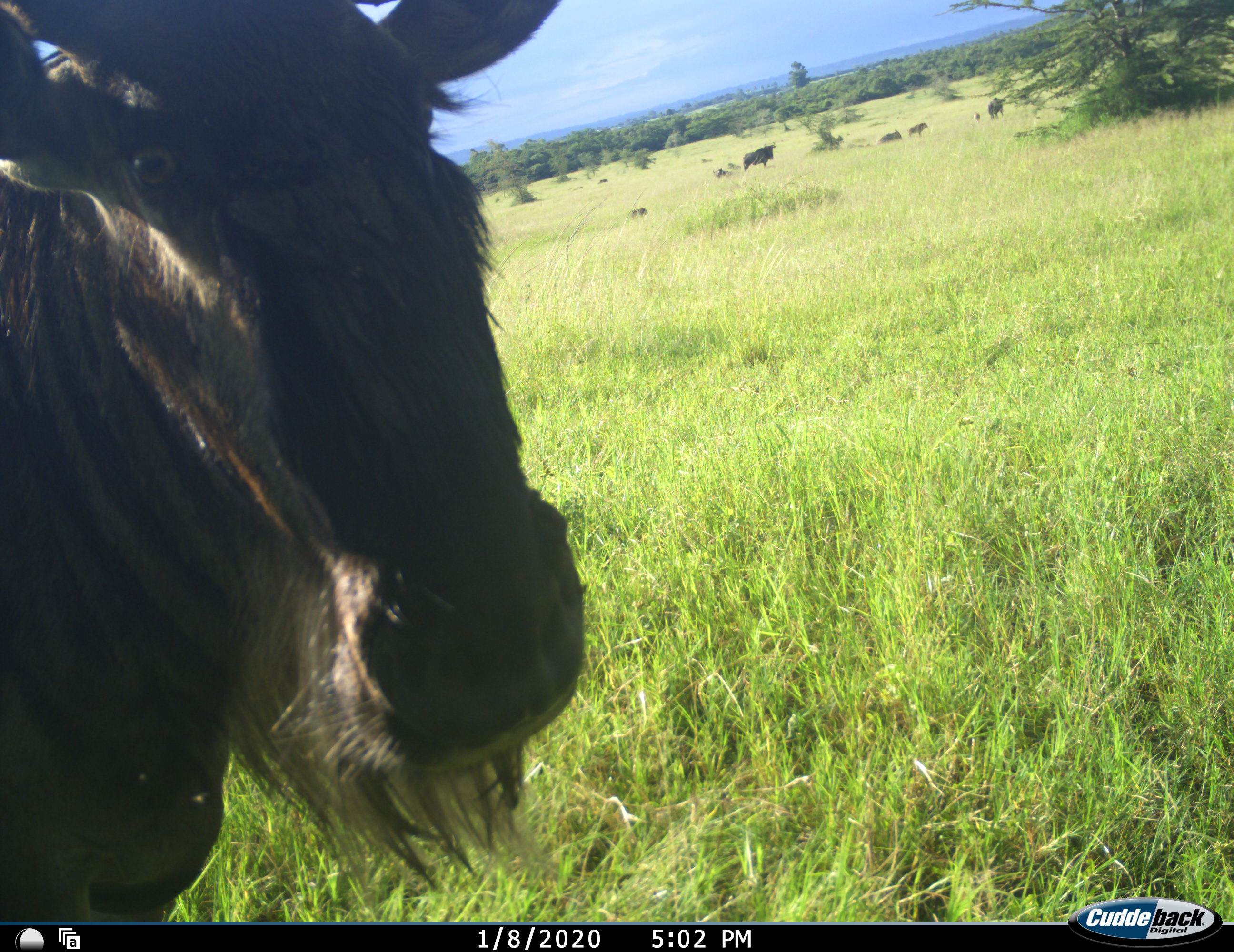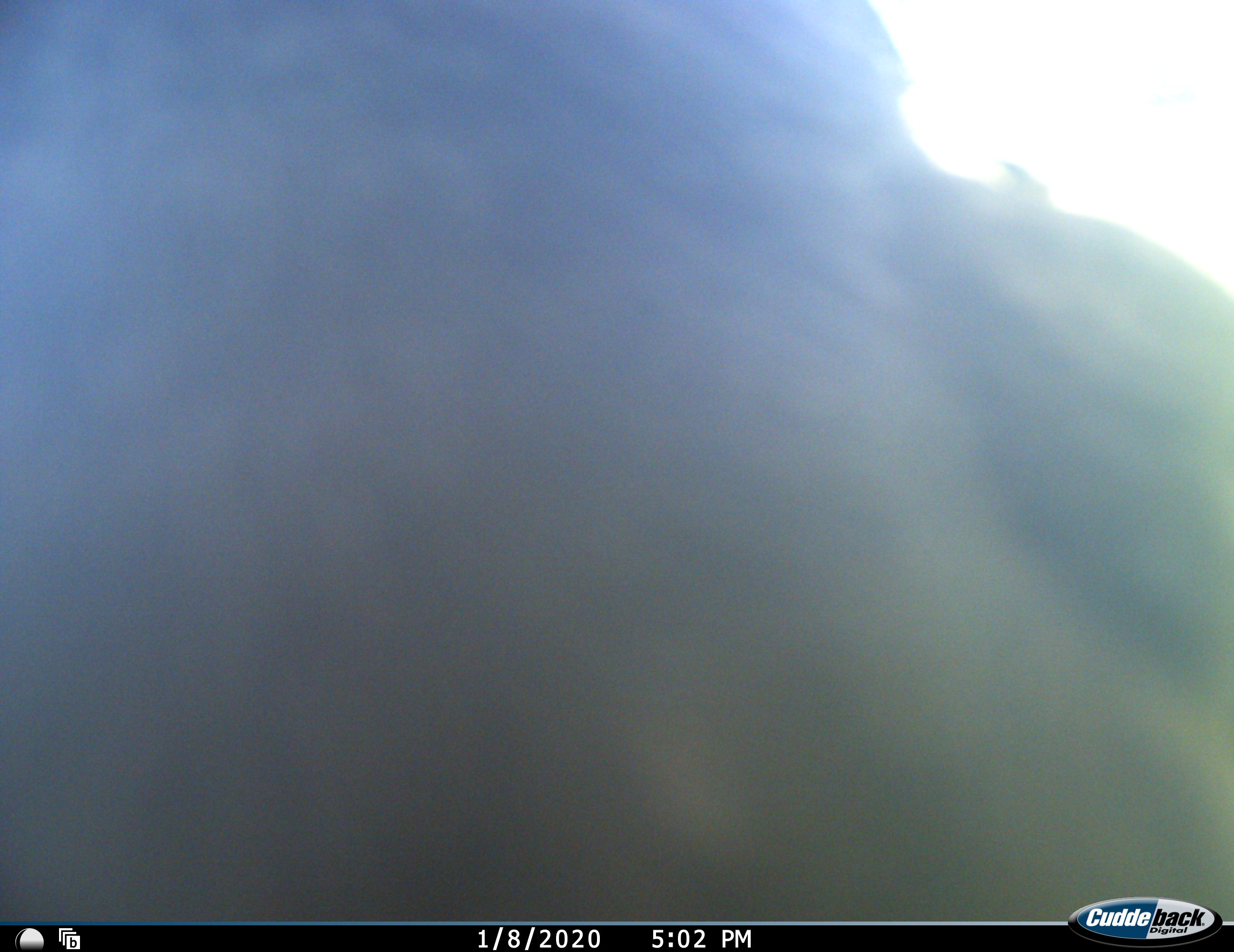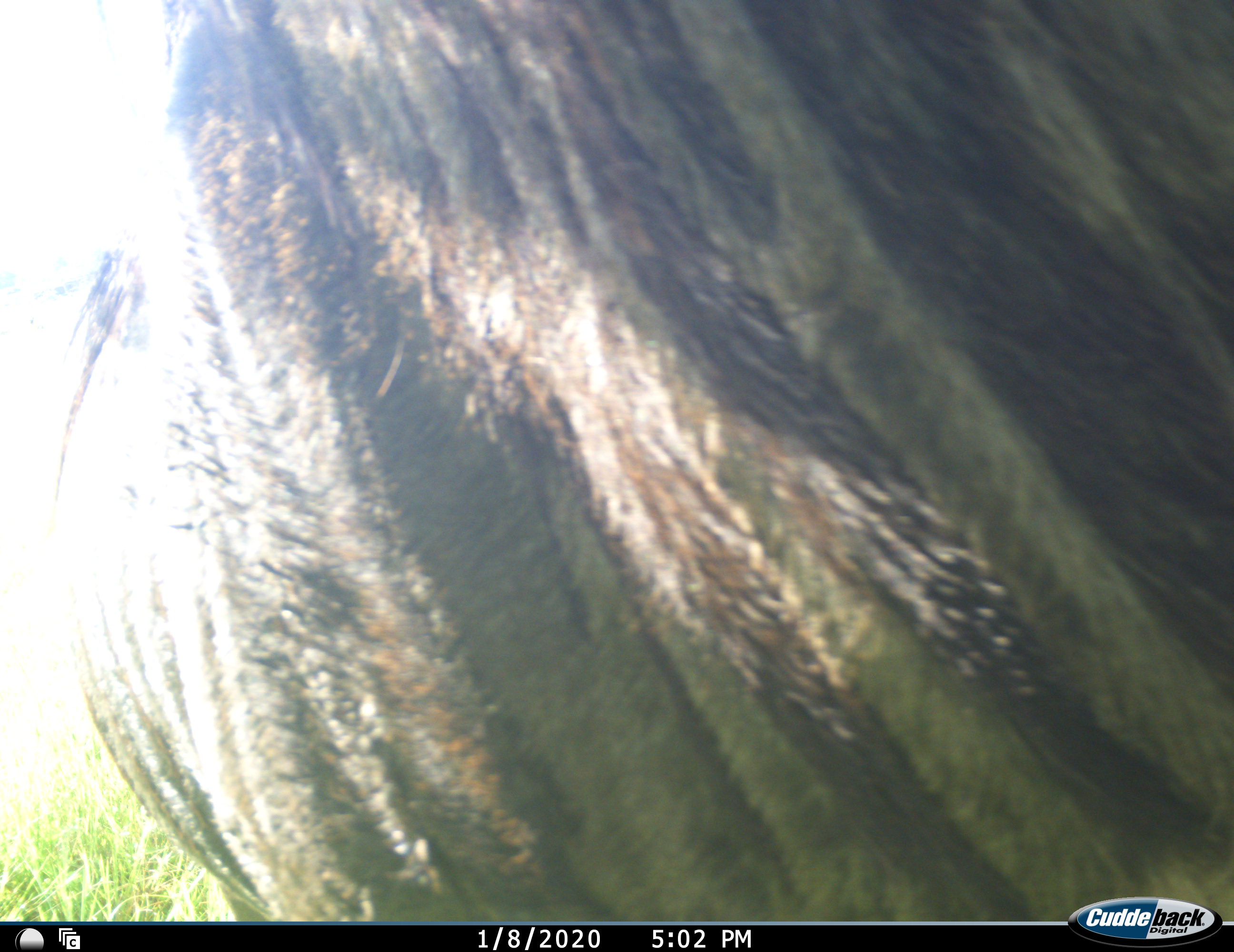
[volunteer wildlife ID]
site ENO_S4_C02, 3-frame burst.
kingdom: Animalia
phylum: Chordata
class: Mammalia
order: Artiodactyla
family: Bovidae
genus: Connochaetes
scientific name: Connochaetes taurinus taurinus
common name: blue wildebeest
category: wildebeestblue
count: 1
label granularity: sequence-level